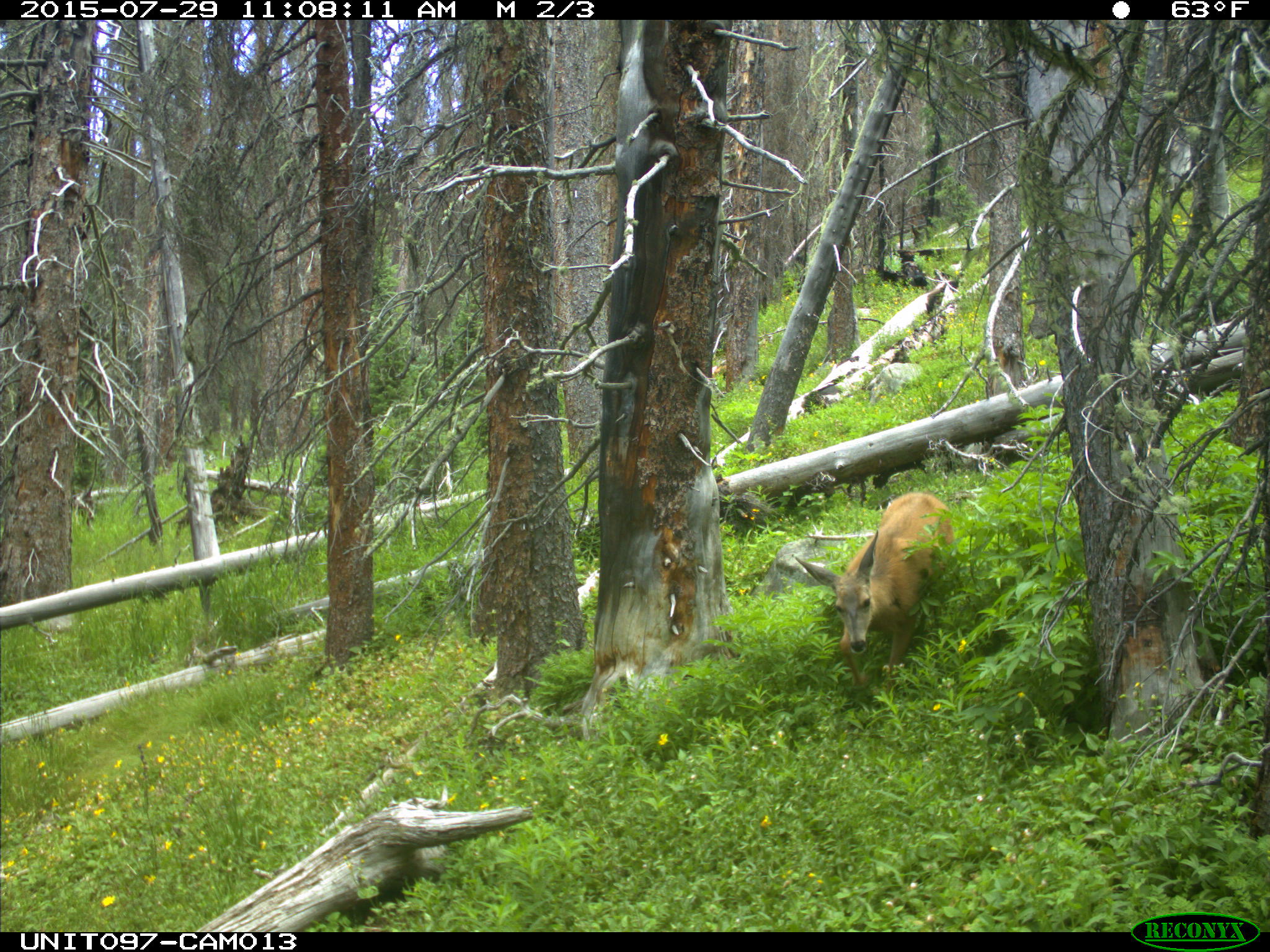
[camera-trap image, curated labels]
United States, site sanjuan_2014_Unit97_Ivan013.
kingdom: Animalia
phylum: Chordata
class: Mammalia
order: Artiodactyla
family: Cervidae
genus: Odocoileus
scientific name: Odocoileus hemionus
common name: mule deer